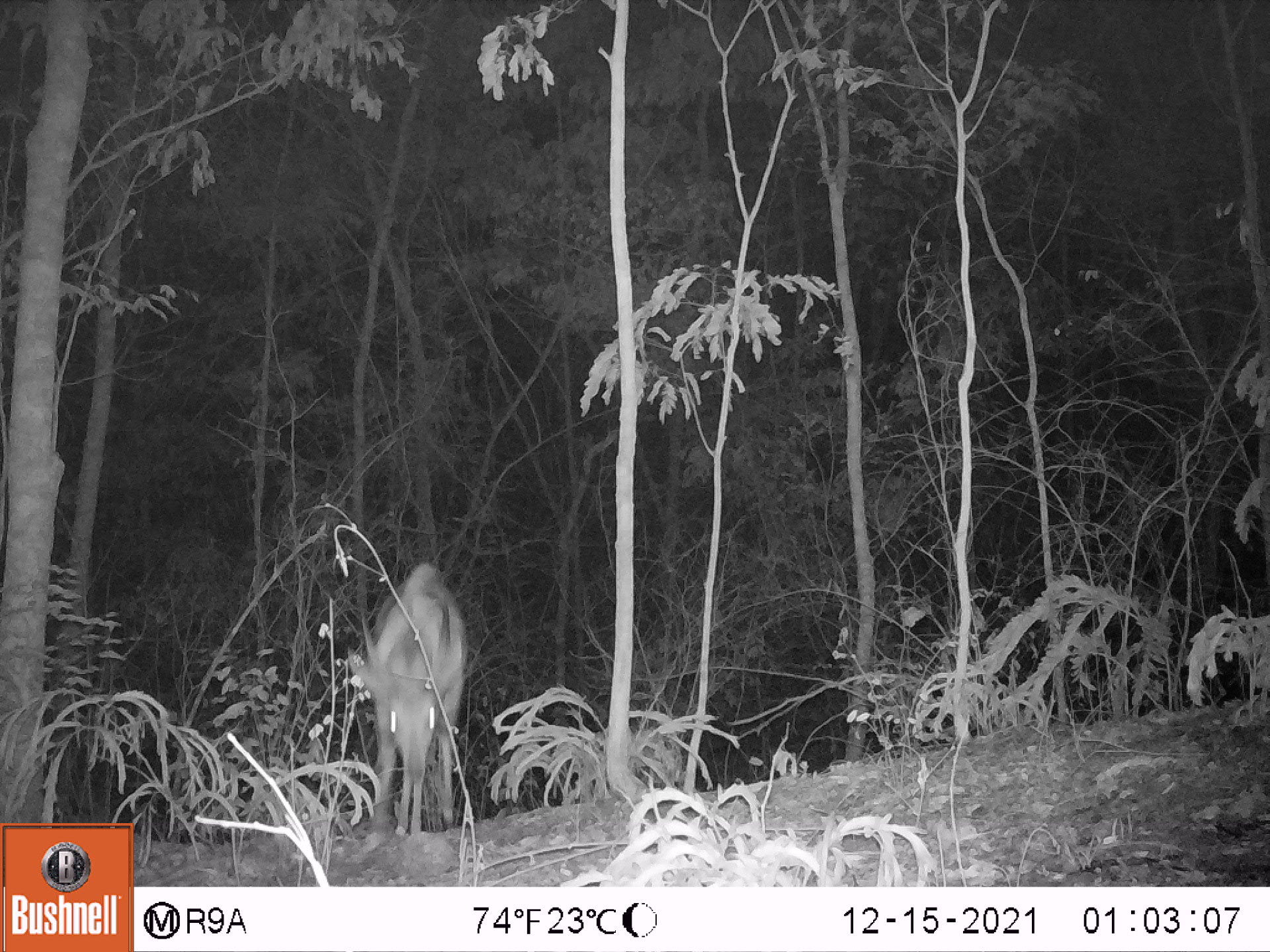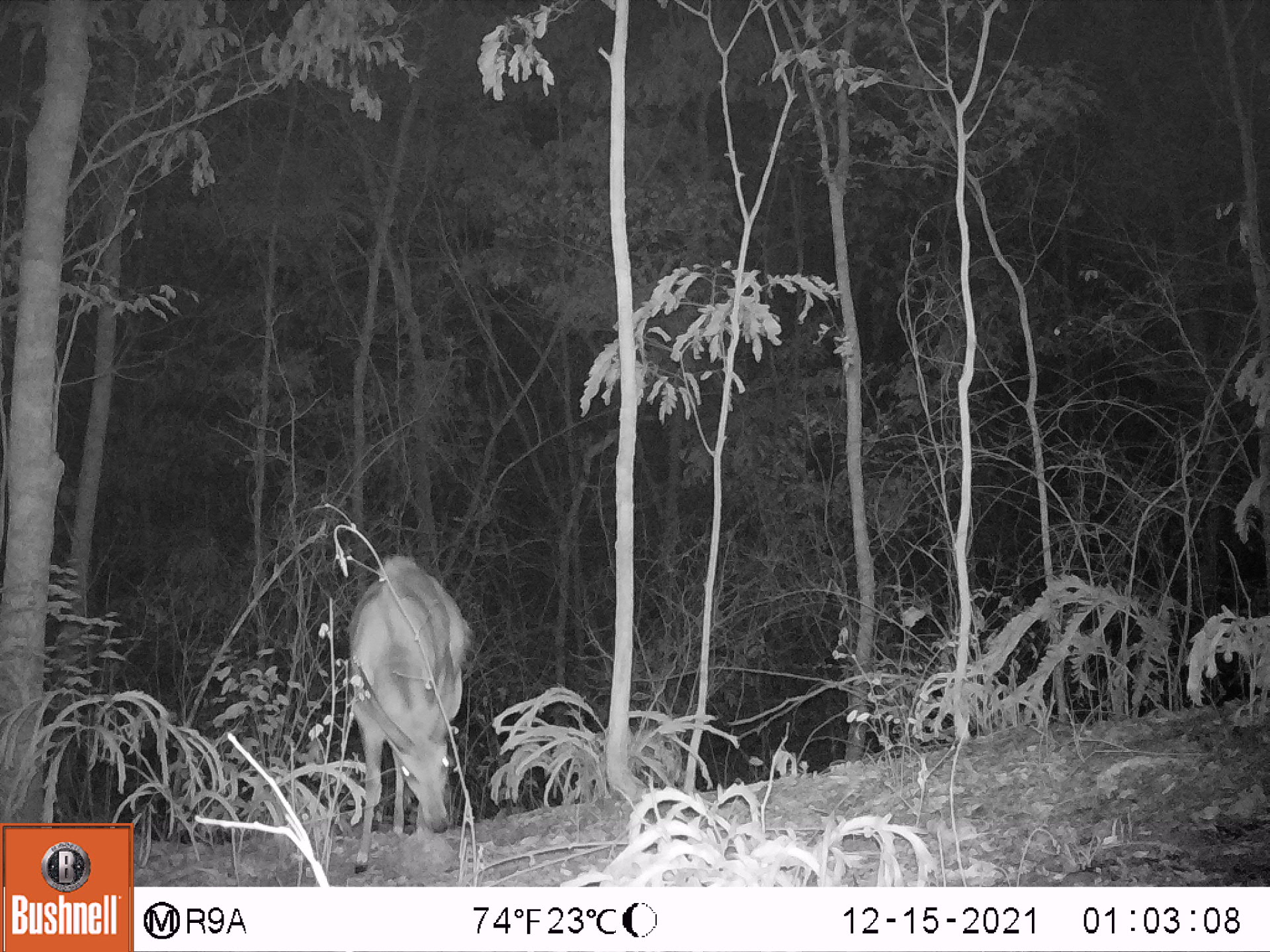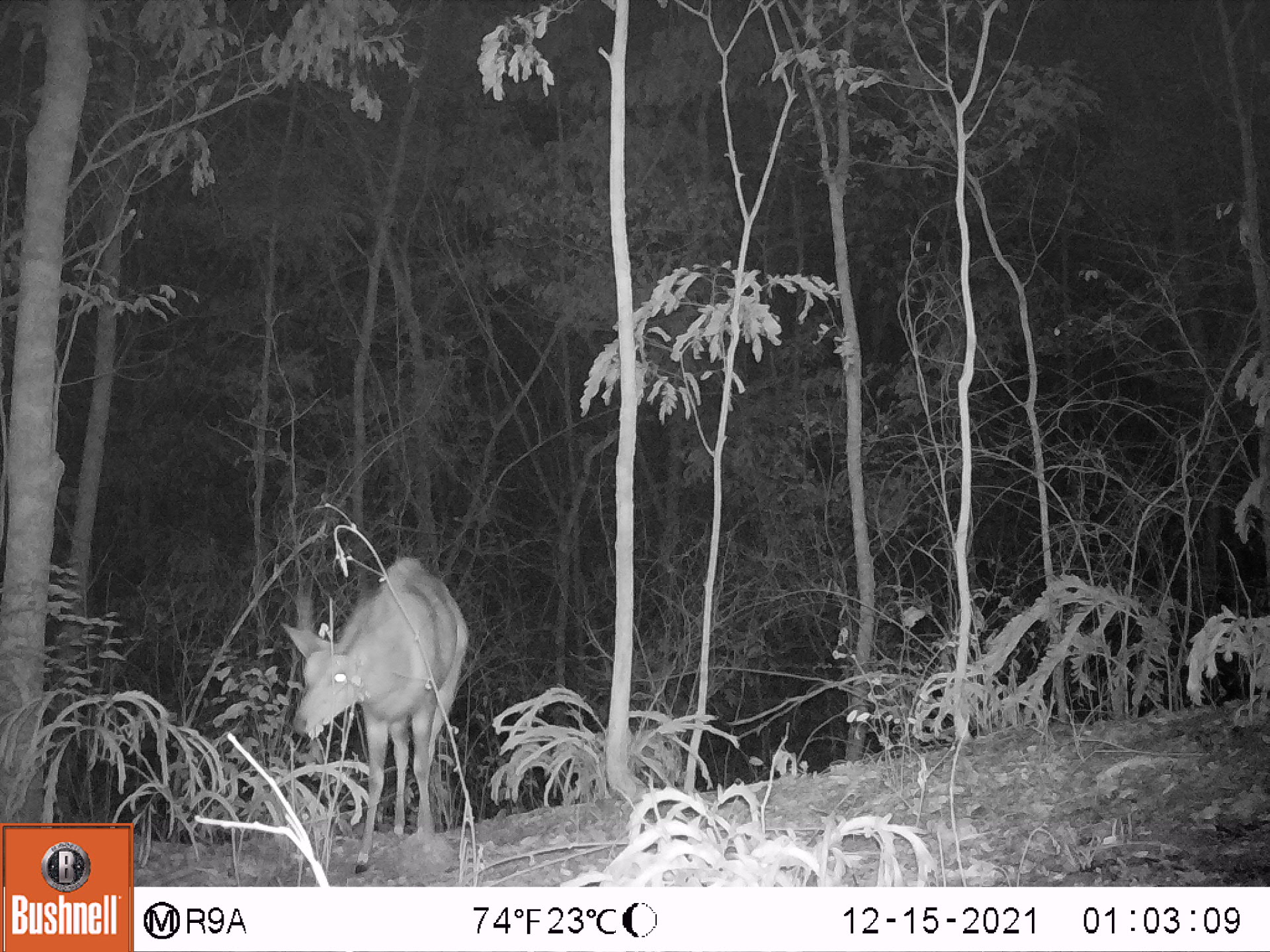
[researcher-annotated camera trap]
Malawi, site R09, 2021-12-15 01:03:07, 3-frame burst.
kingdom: Animalia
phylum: Chordata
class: Mammalia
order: Artiodactyla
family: Bovidae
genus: Tragelaphus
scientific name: Tragelaphus sylvaticus sylvaticus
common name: cape bushbuck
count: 1